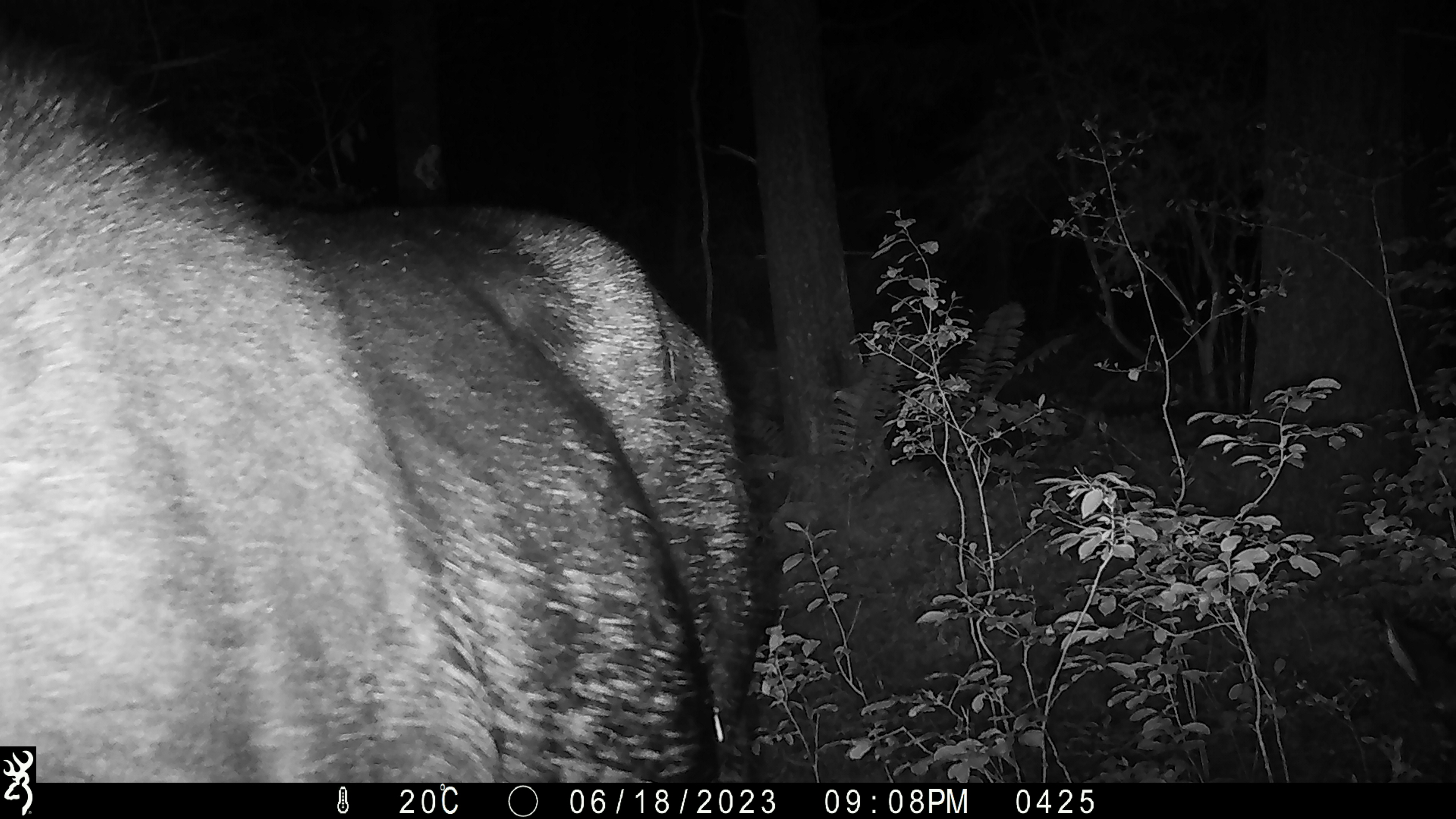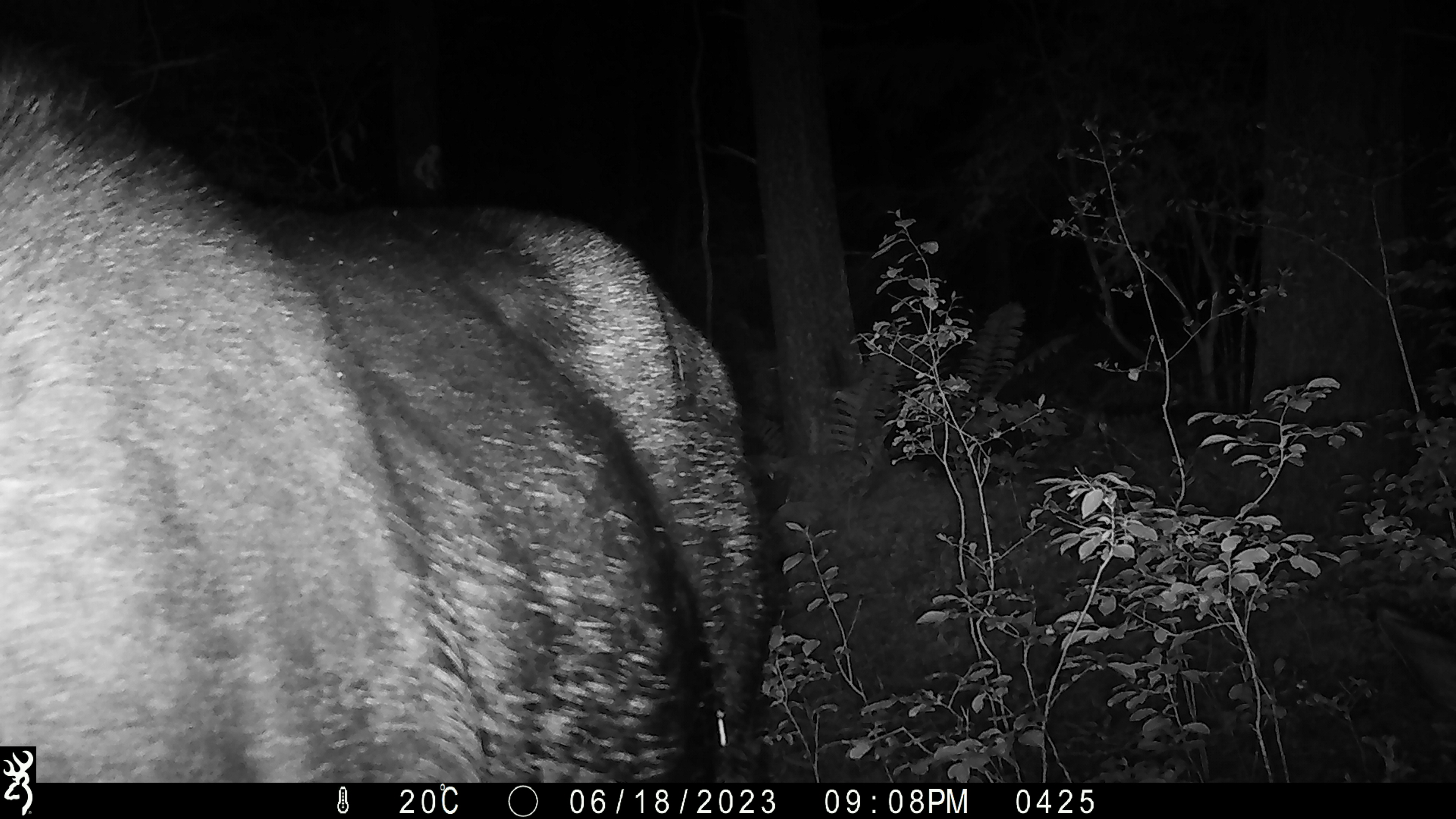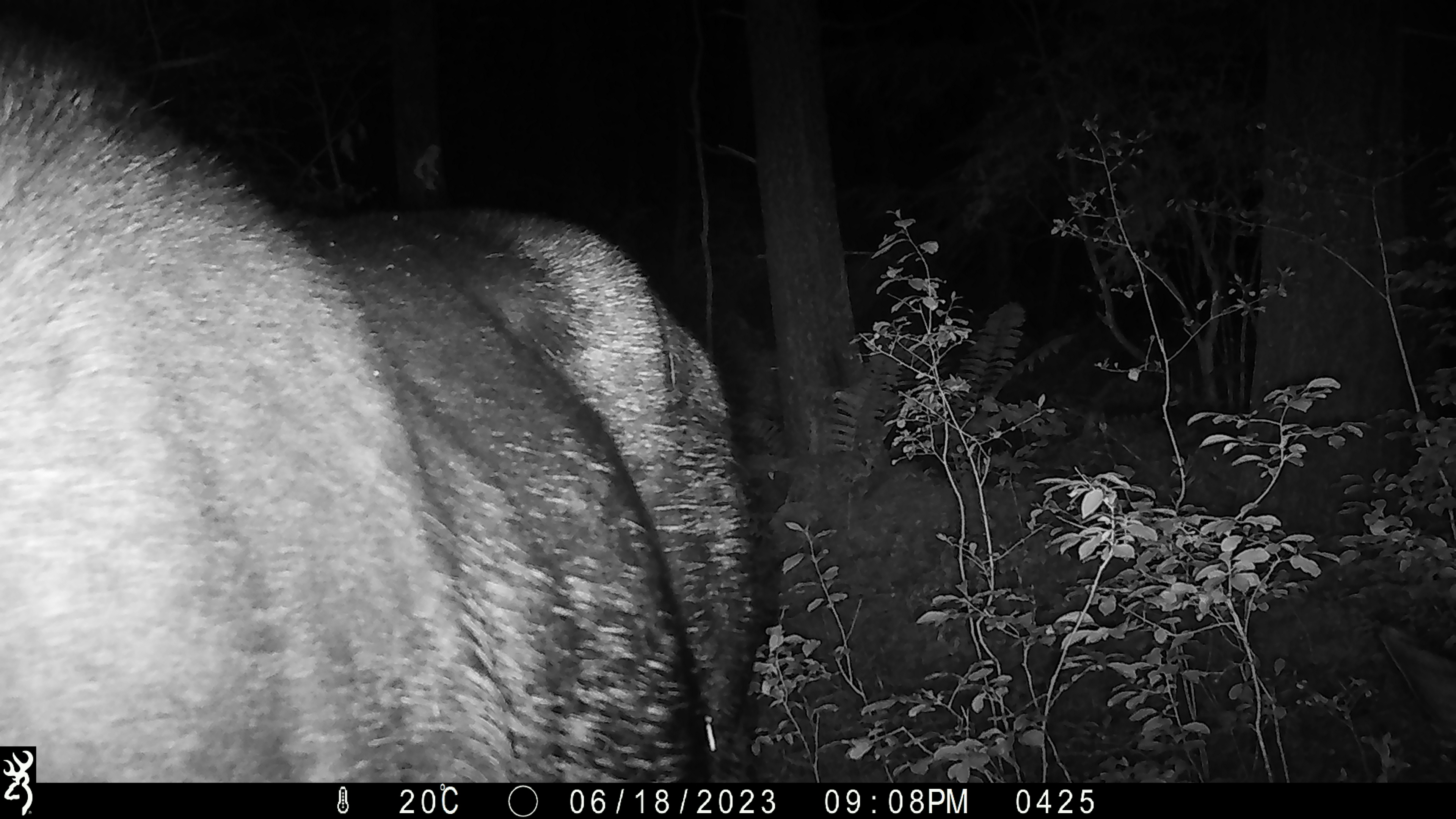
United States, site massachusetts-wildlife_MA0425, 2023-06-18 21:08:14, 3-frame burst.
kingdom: Animalia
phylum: Chordata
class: Mammalia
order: Artiodactyla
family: Cervidae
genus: Alces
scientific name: Alces alces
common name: moose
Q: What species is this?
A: Moose (Alces alces).